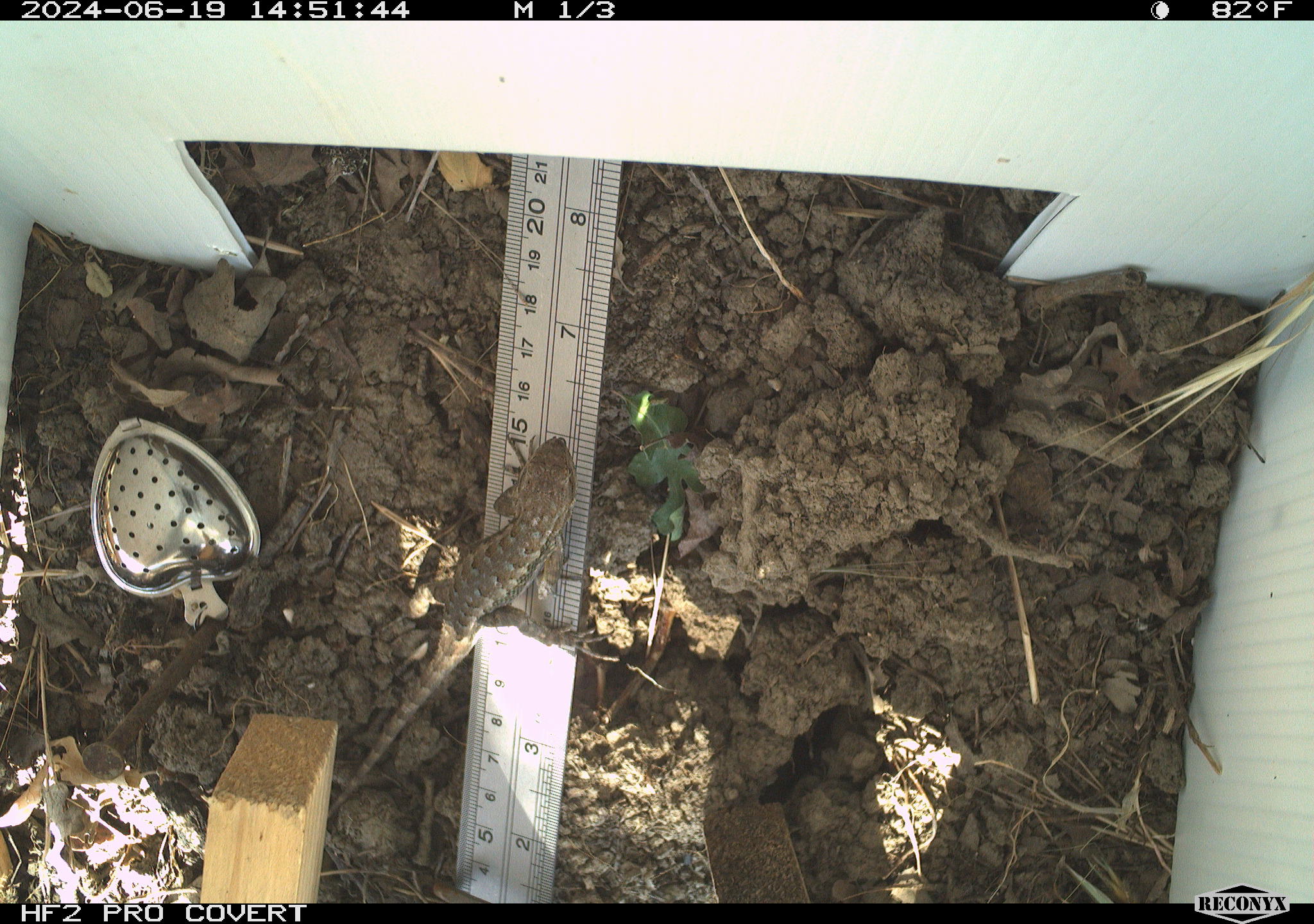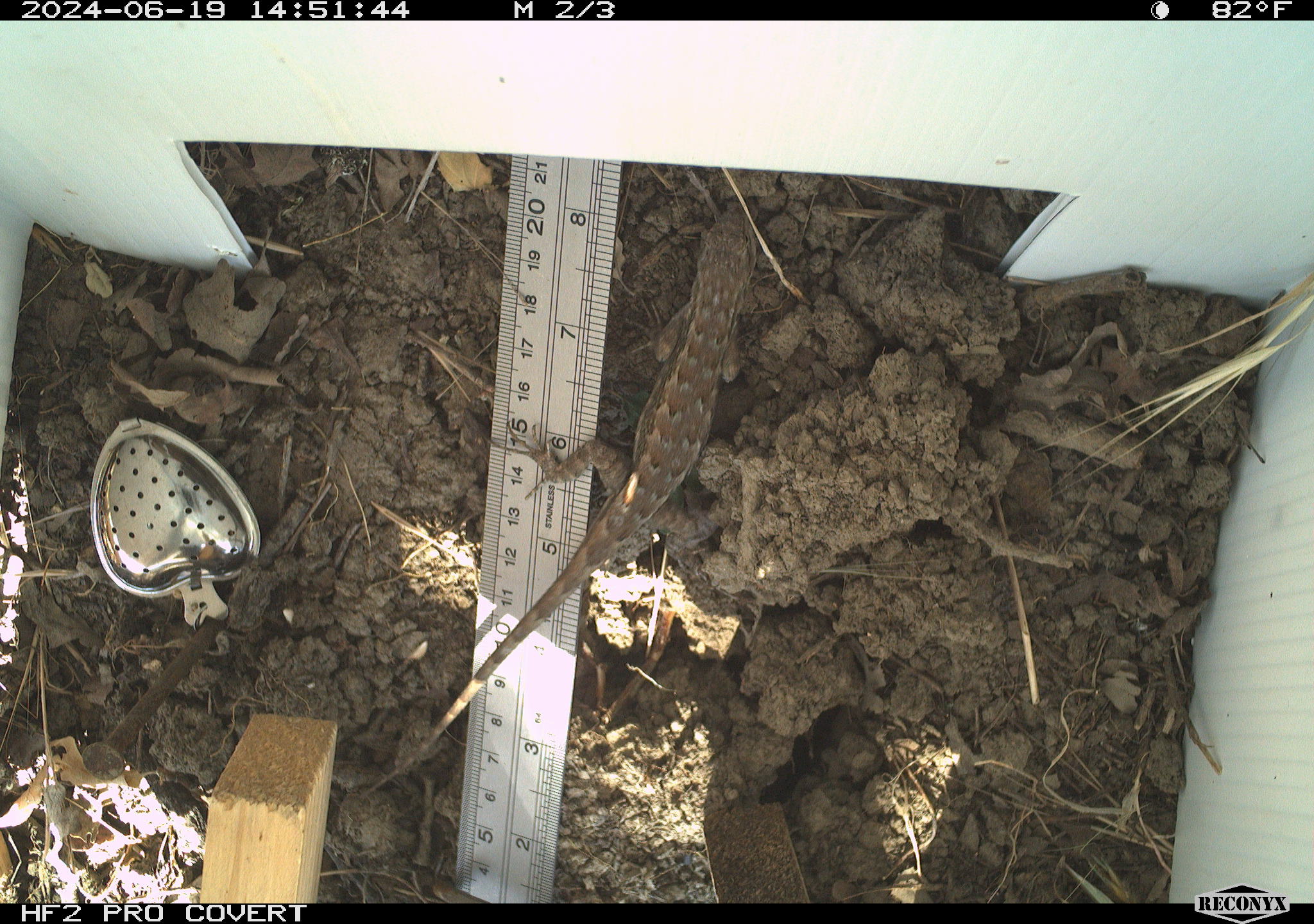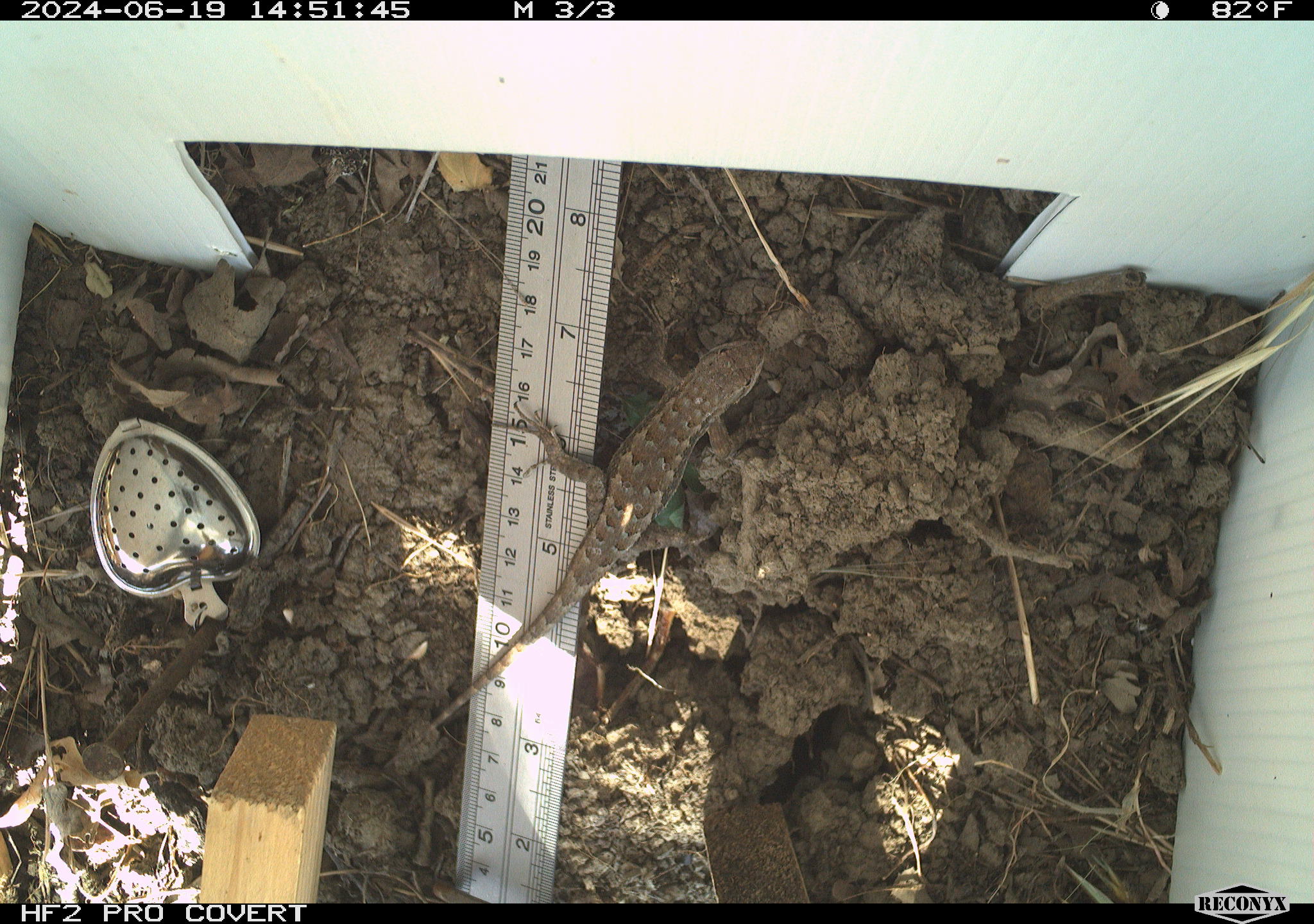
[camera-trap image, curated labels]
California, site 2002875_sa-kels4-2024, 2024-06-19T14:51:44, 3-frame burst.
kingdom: Animalia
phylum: Chordata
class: Reptilia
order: Squamata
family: Phrynosomatidae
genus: Sceloporus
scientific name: Sceloporus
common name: spiny lizards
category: sceloporus species